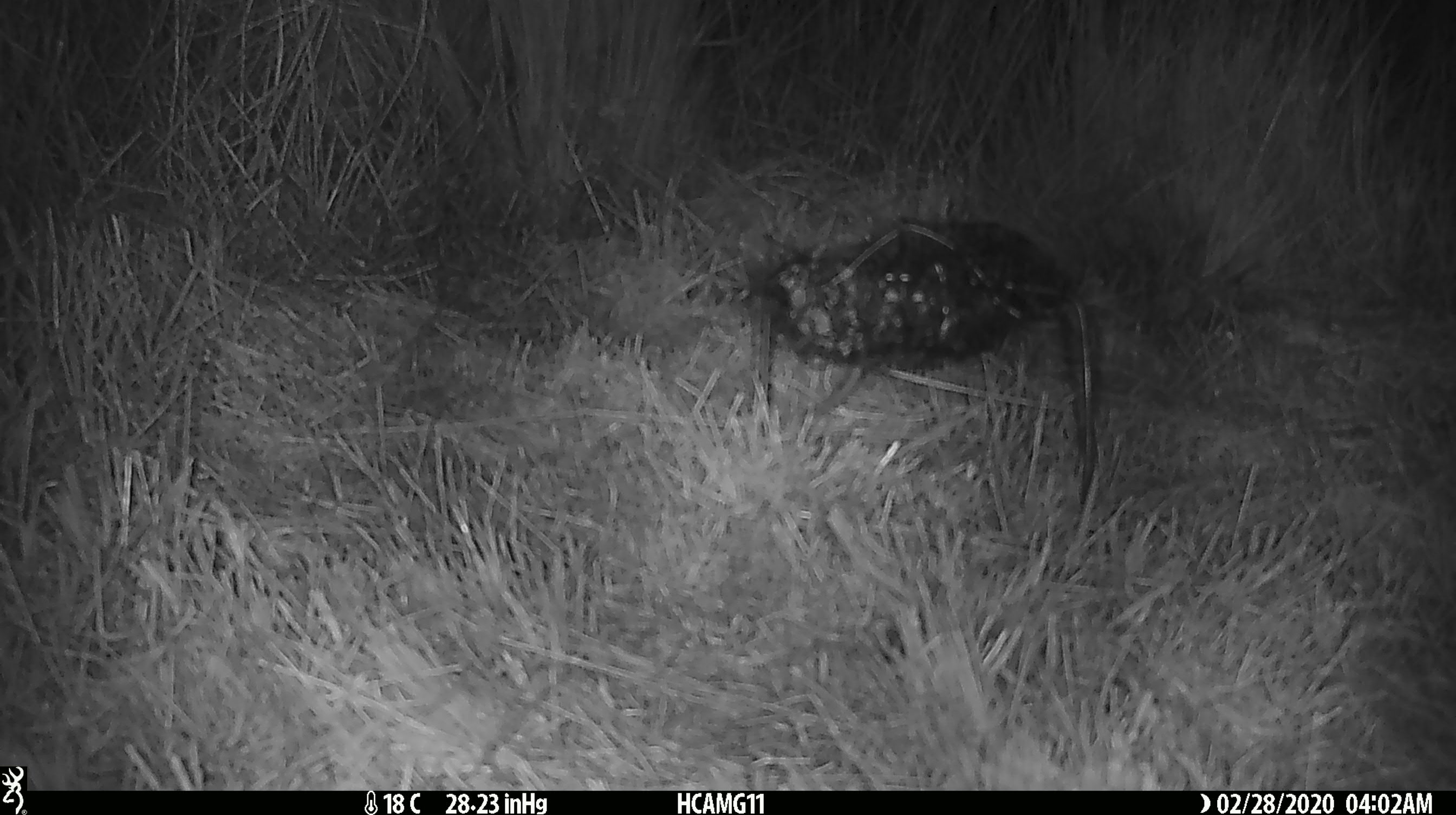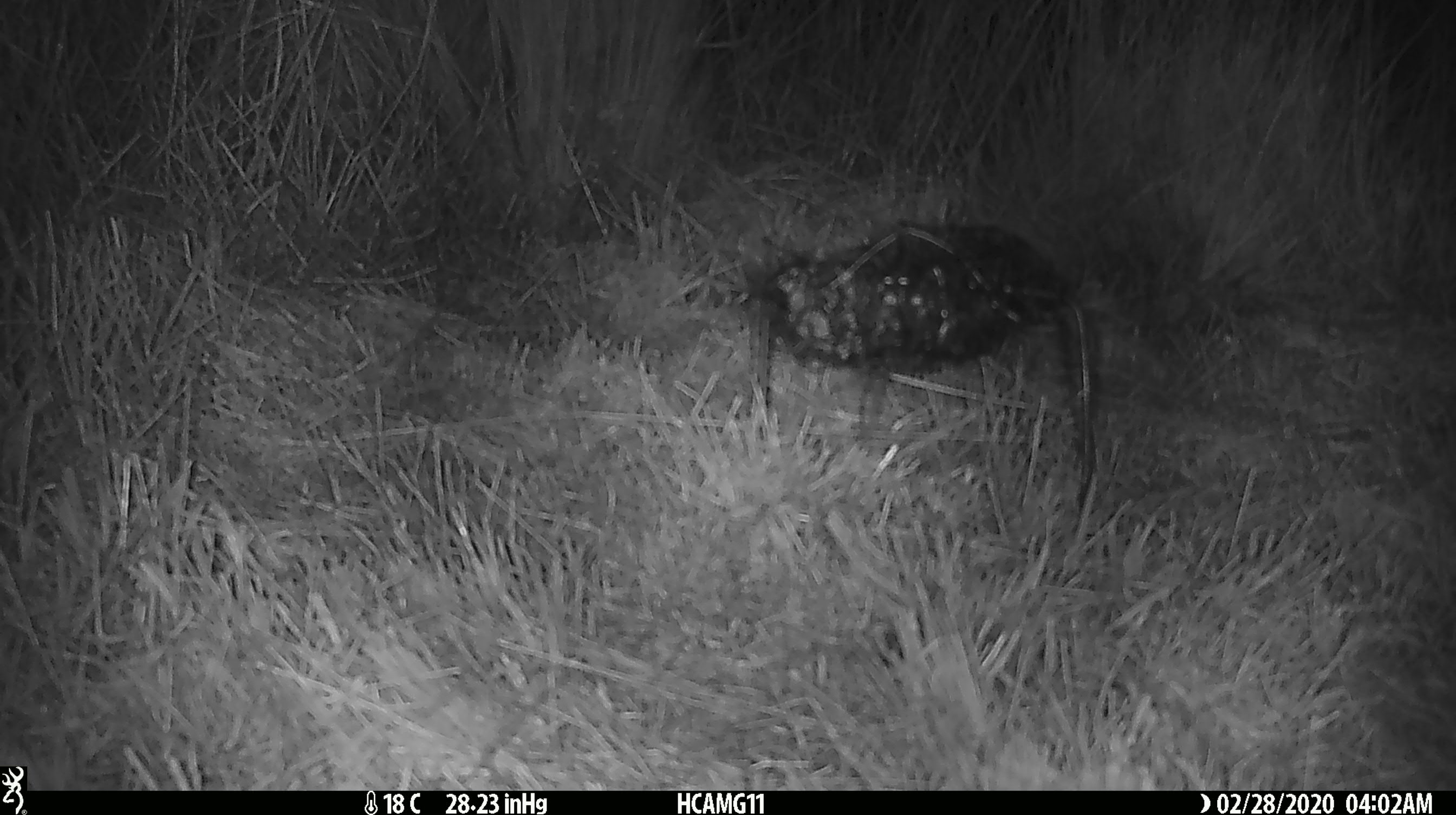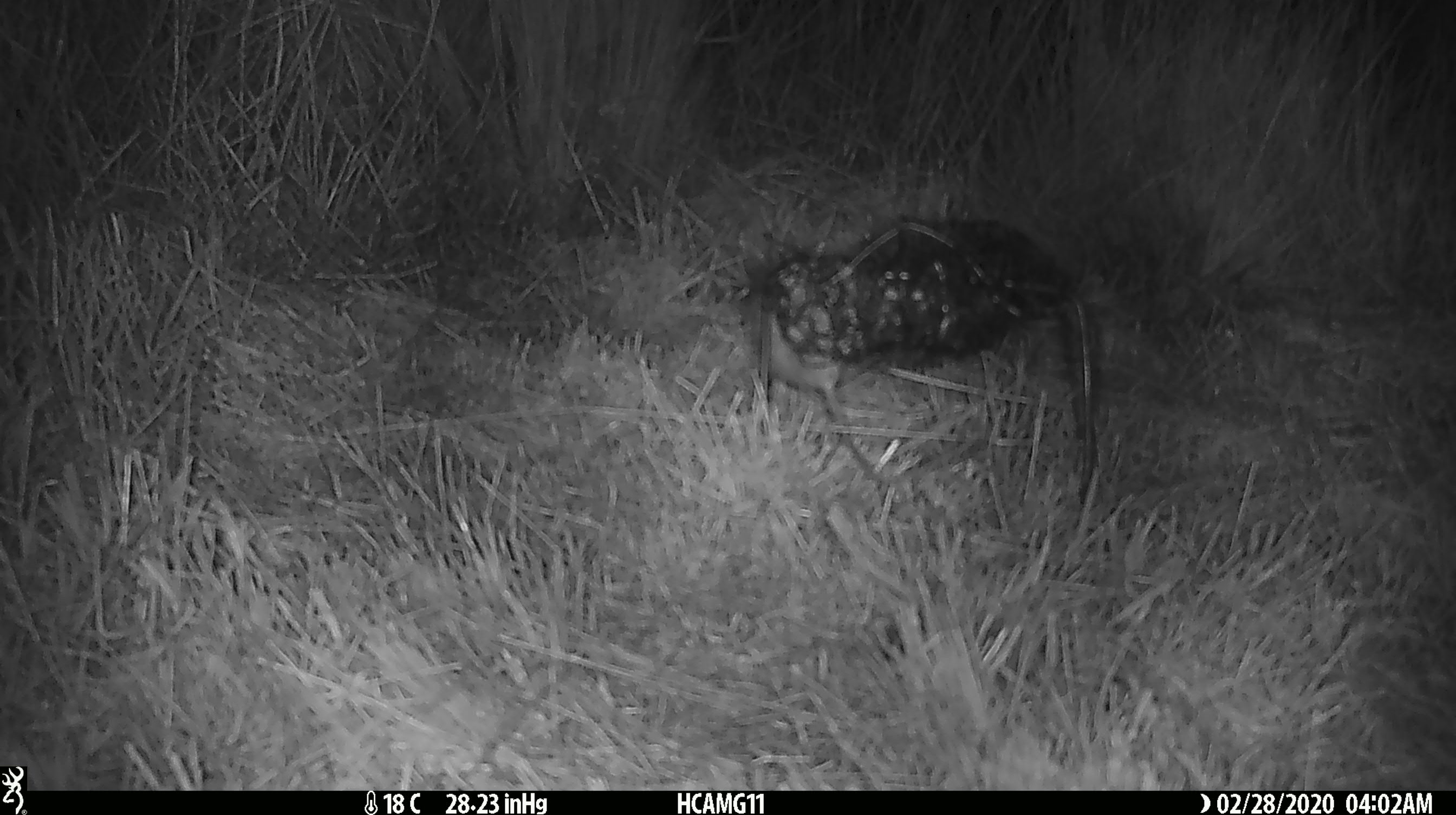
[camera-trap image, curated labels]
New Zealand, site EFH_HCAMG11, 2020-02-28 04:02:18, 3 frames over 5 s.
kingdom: Animalia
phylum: Chordata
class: Mammalia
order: Rodentia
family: Muridae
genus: Mus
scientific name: Mus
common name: mouse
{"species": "mouse (Mus)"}